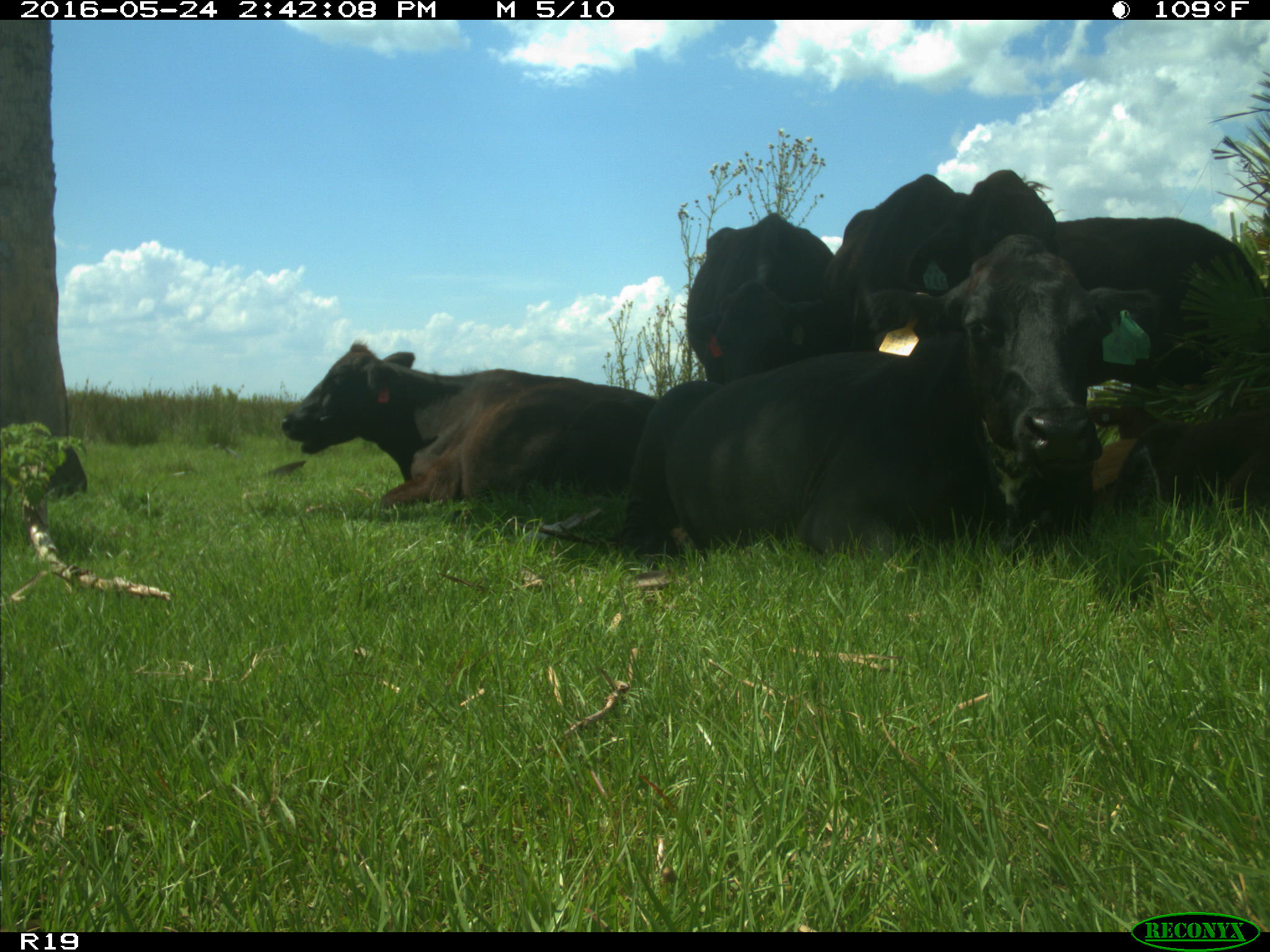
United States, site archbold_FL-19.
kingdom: Animalia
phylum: Chordata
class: Mammalia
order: Artiodactyla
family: Bovidae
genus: Bos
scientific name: Bos taurus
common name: domestic cow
Bos taurus (domestic cow).